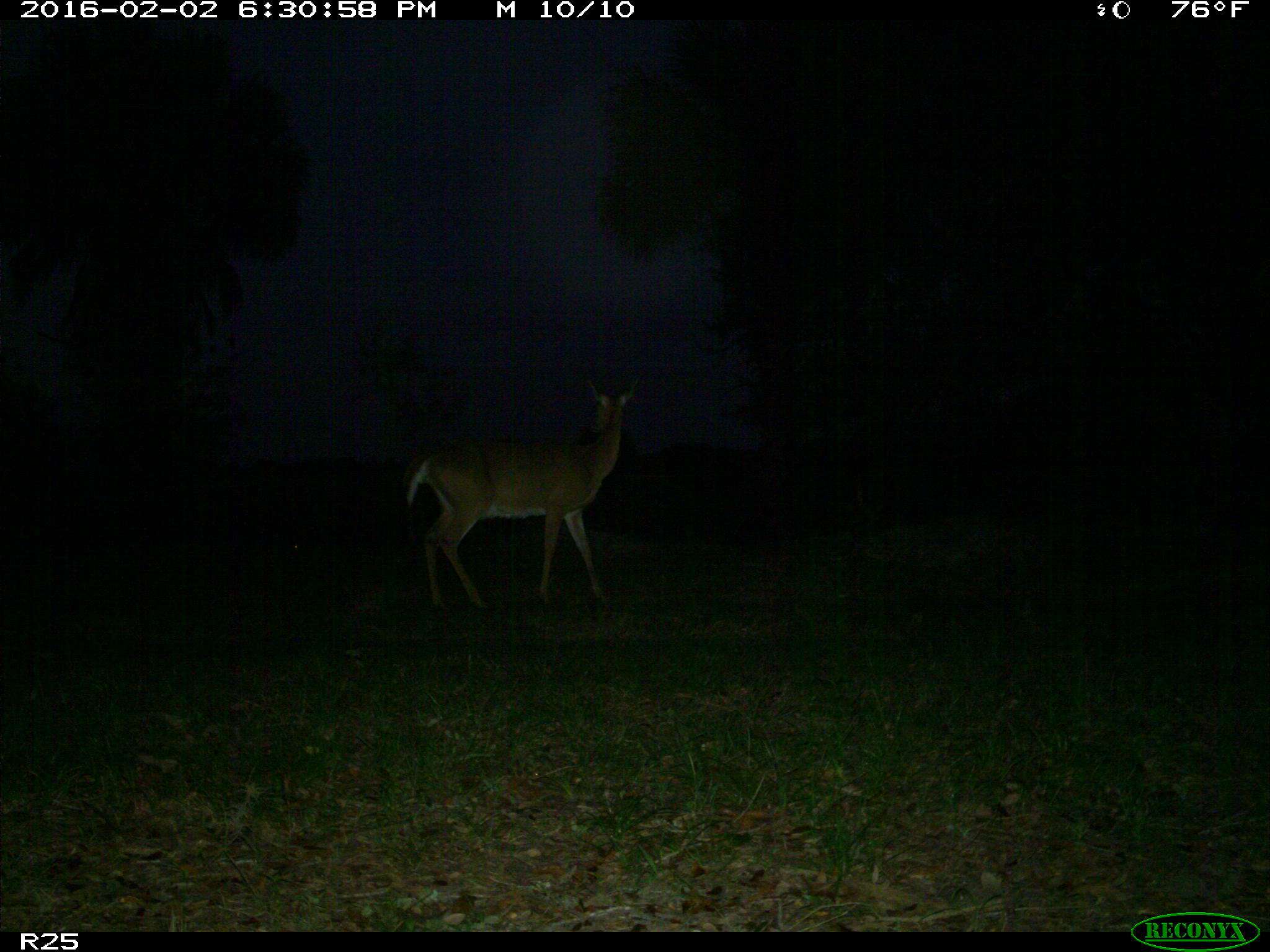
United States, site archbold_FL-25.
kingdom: Animalia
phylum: Chordata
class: Mammalia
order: Artiodactyla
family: Cervidae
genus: Odocoileus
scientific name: Odocoileus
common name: deer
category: unidentified deer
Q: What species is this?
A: Unidentified deer (deer) (Odocoileus).